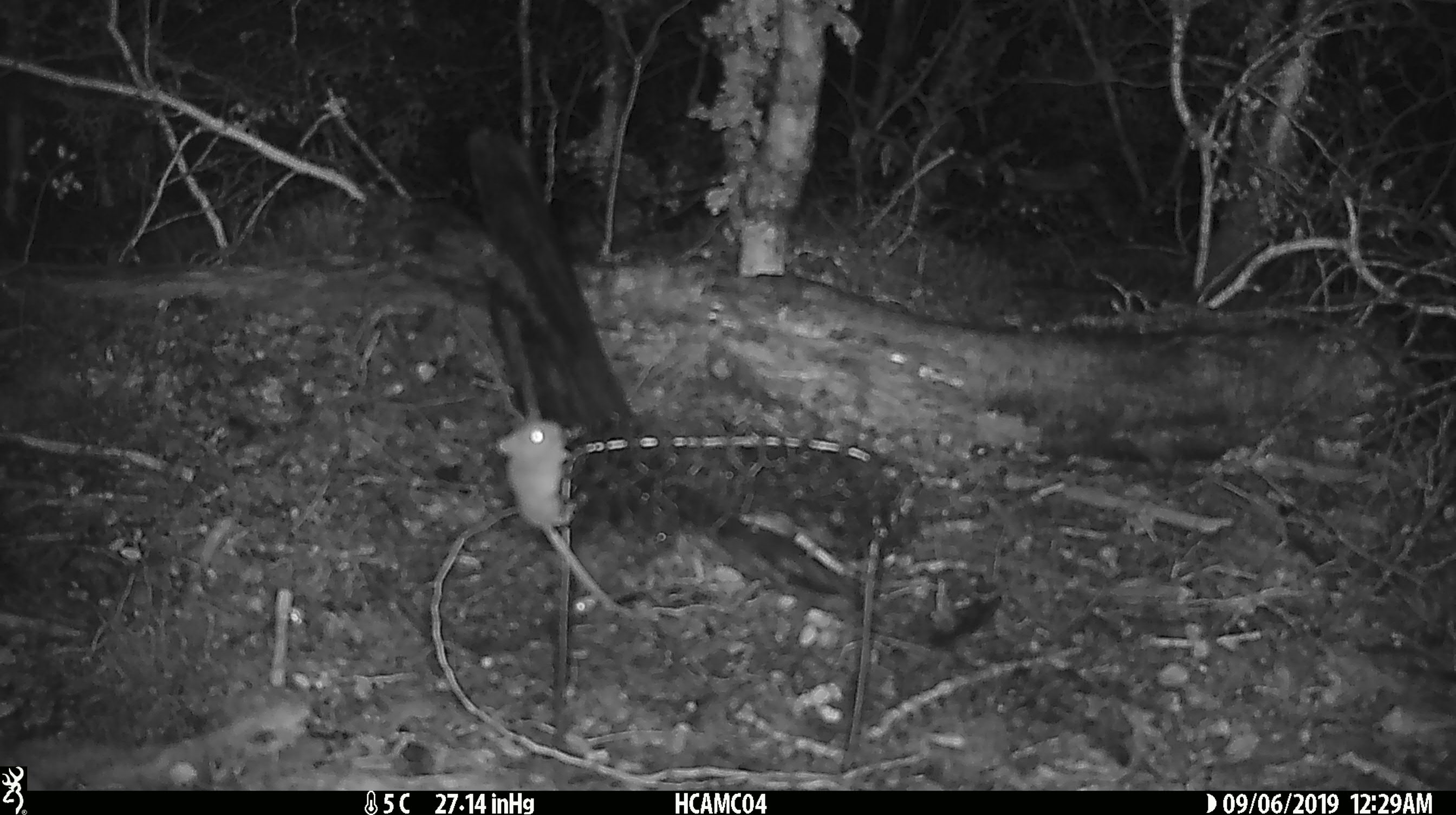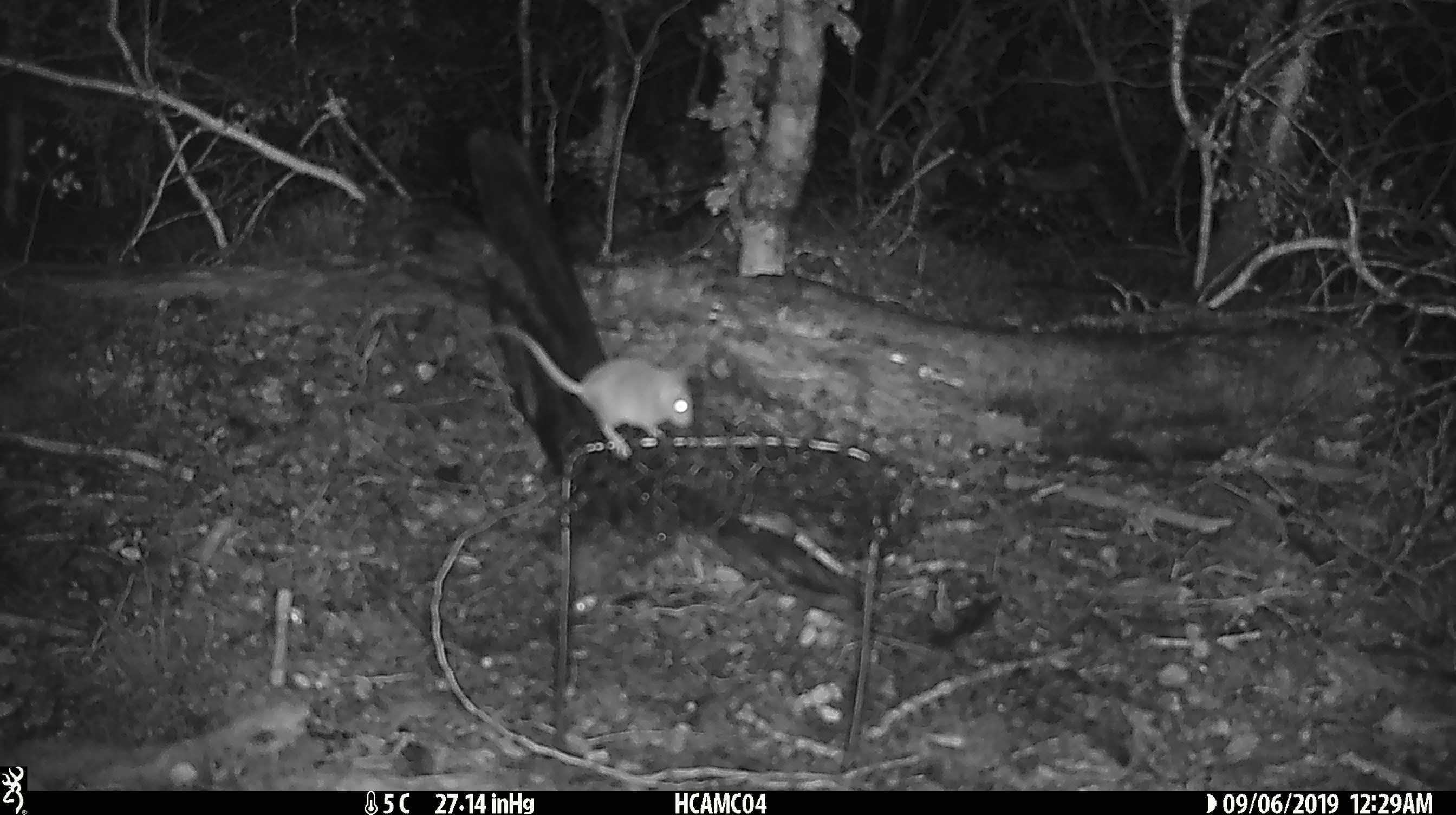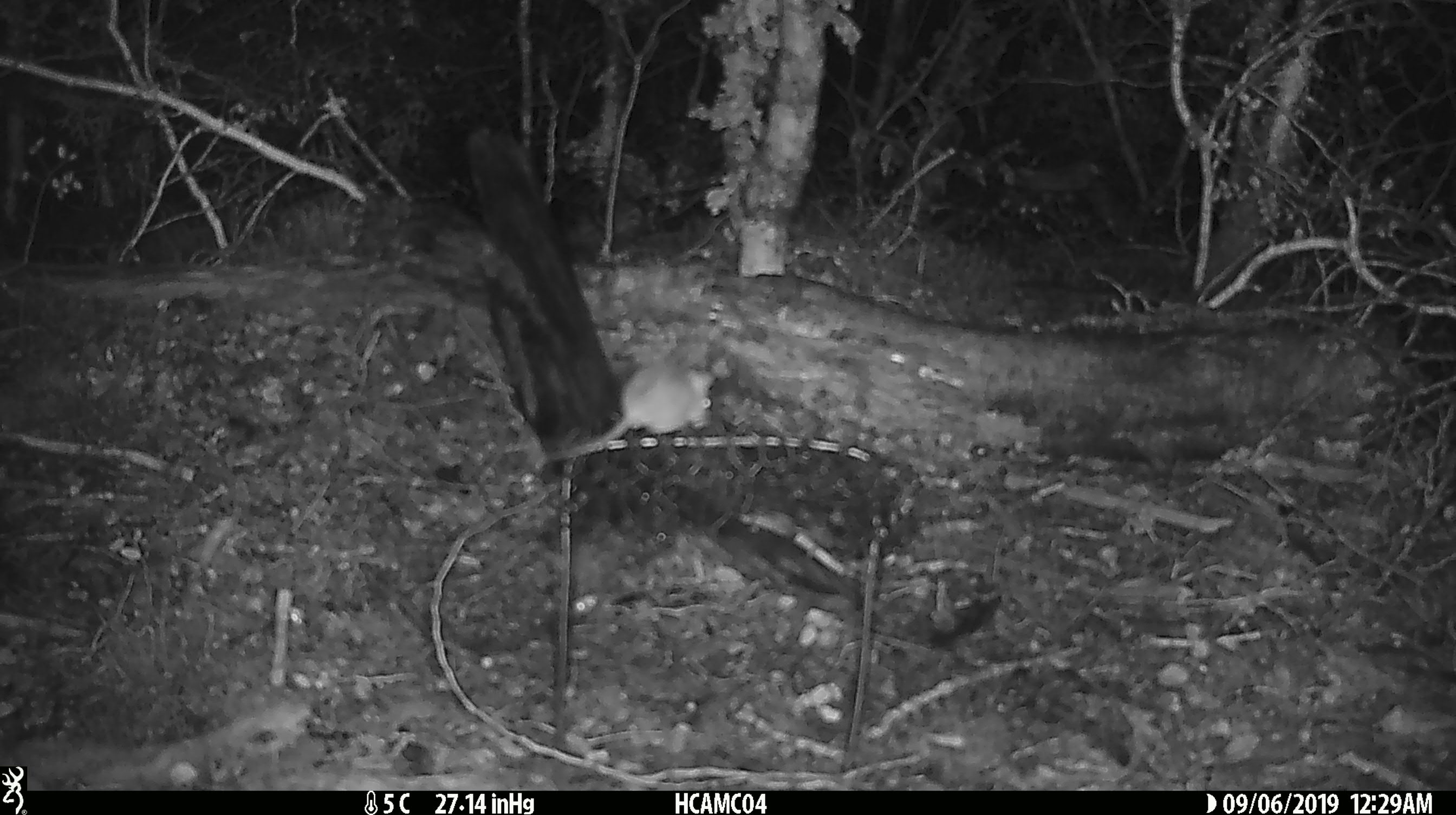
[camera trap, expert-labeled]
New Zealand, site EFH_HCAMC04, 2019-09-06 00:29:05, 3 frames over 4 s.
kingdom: Animalia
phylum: Chordata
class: Mammalia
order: Rodentia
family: Muridae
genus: Mus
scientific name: Mus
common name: mouse